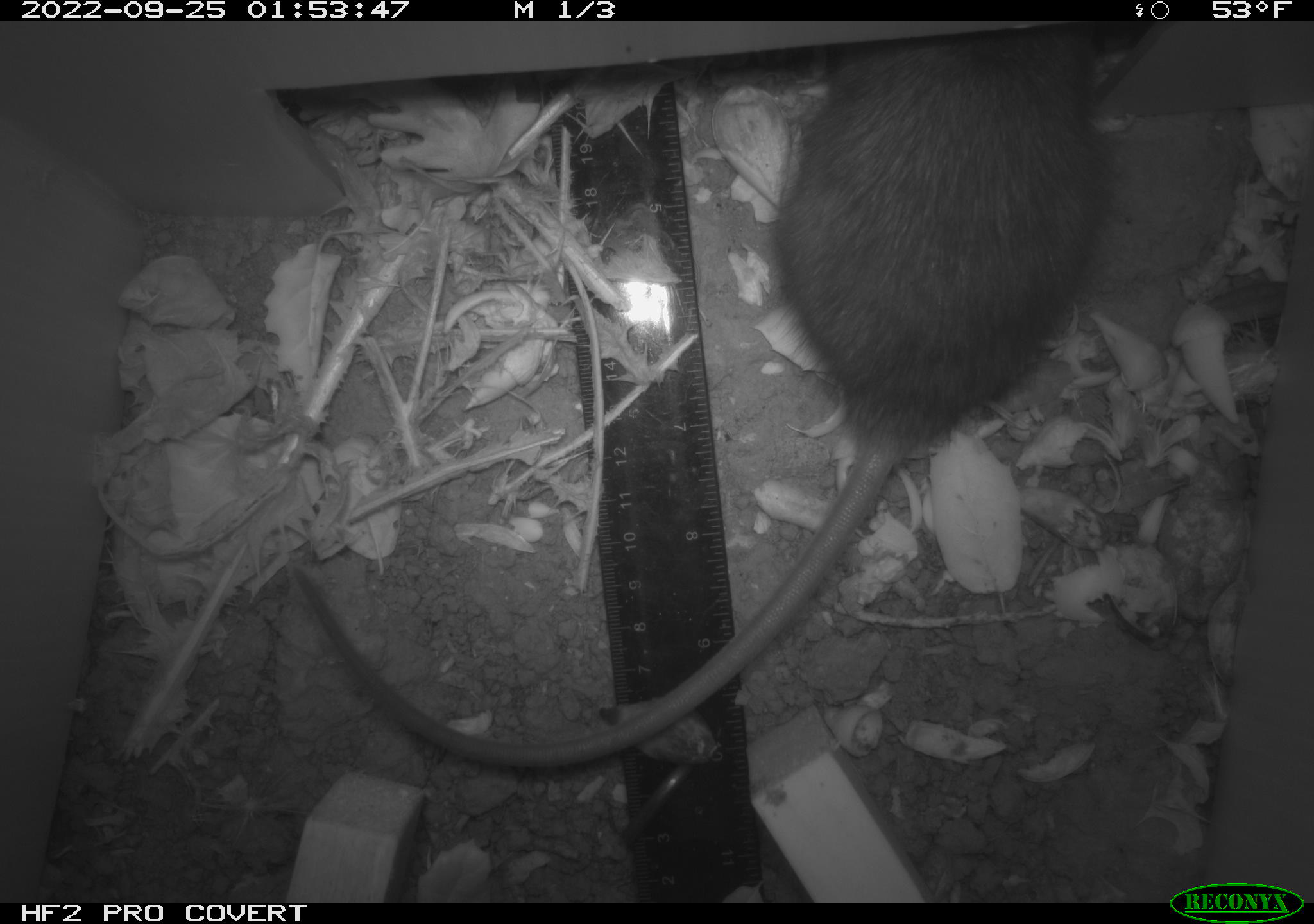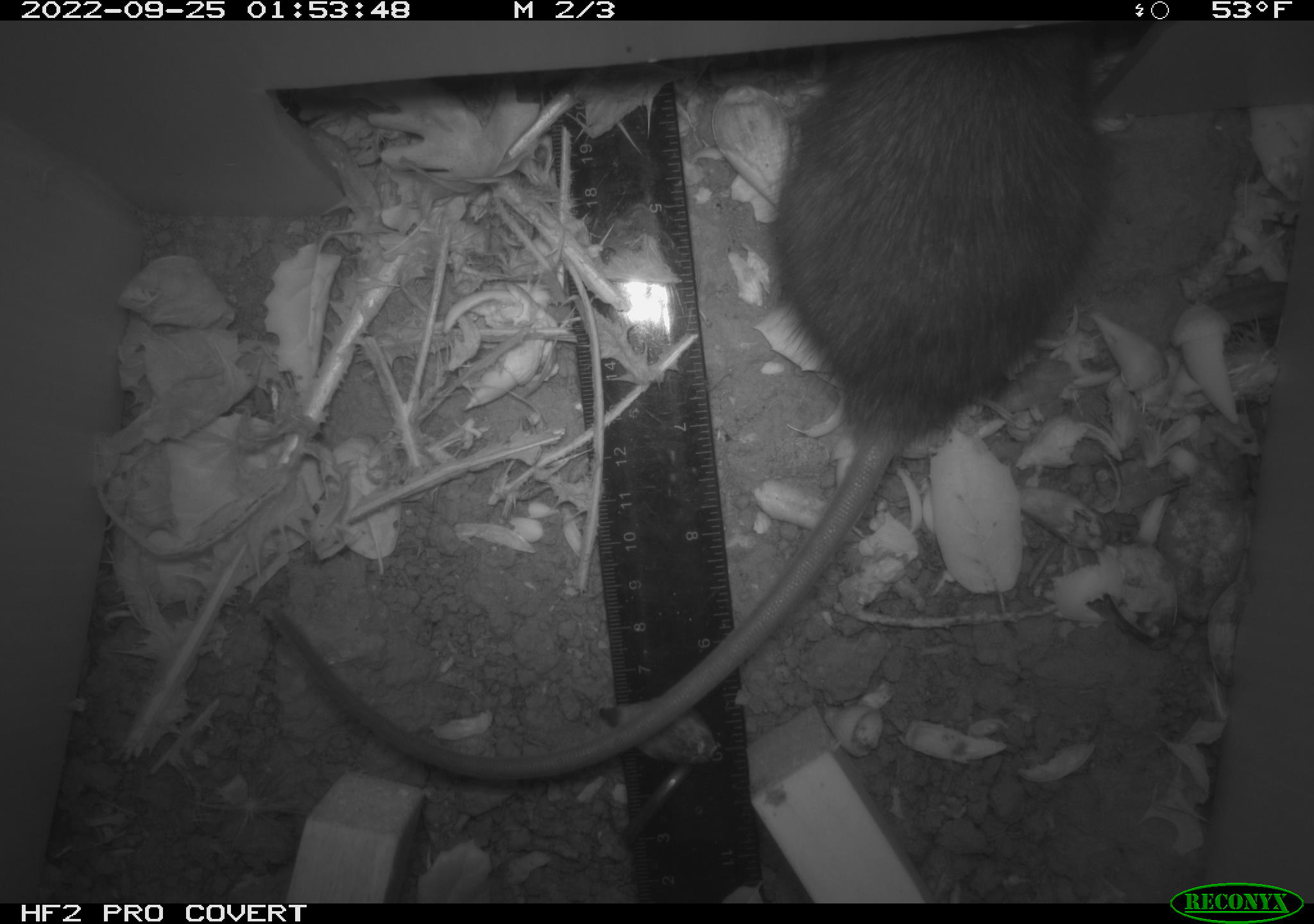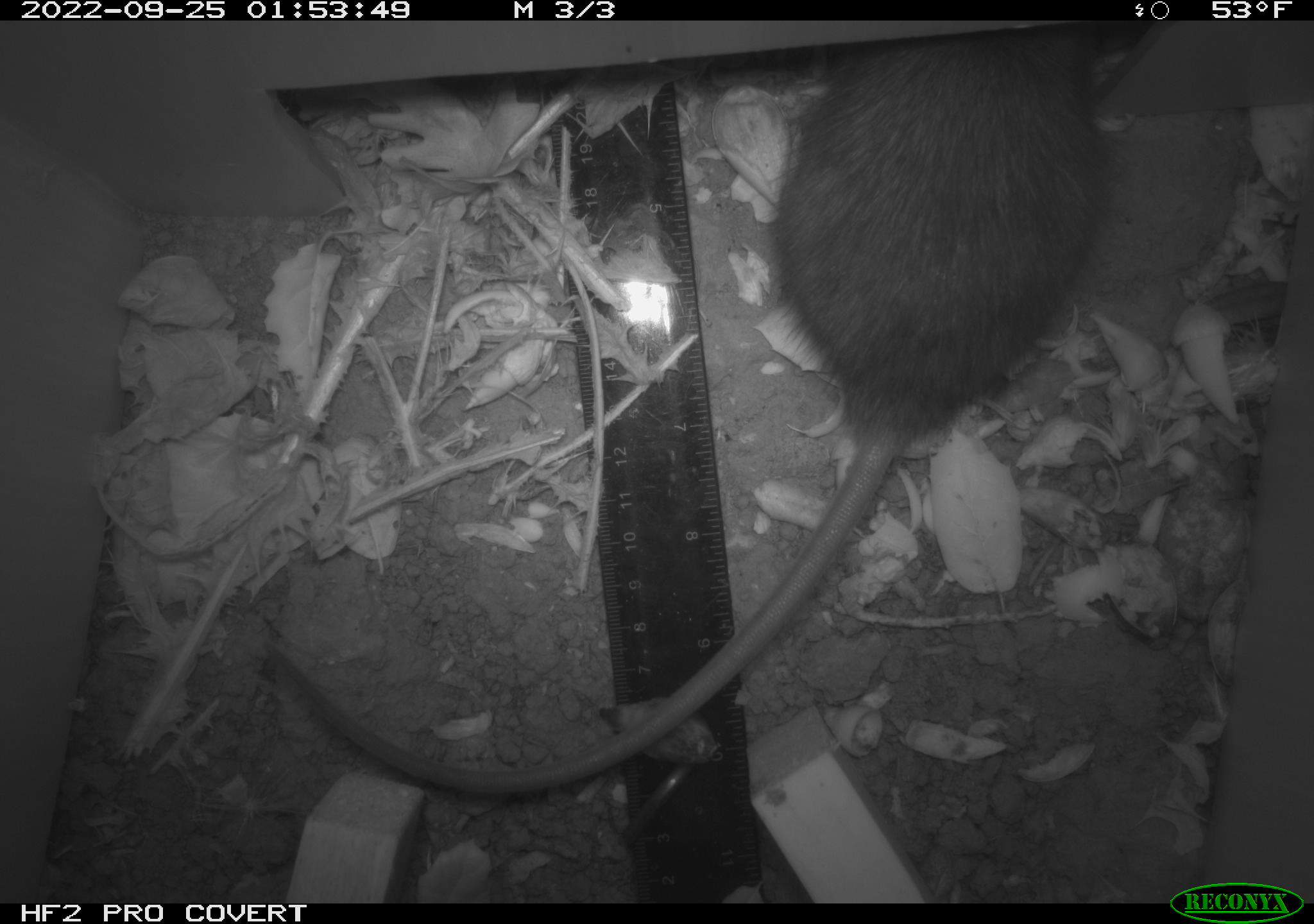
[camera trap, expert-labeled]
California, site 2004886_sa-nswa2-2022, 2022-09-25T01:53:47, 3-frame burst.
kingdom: Animalia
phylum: Chordata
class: Mammalia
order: Rodentia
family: Muridae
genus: Rattus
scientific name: Rattus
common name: rat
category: rattus species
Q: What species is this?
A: Rattus species (rat) (Rattus).